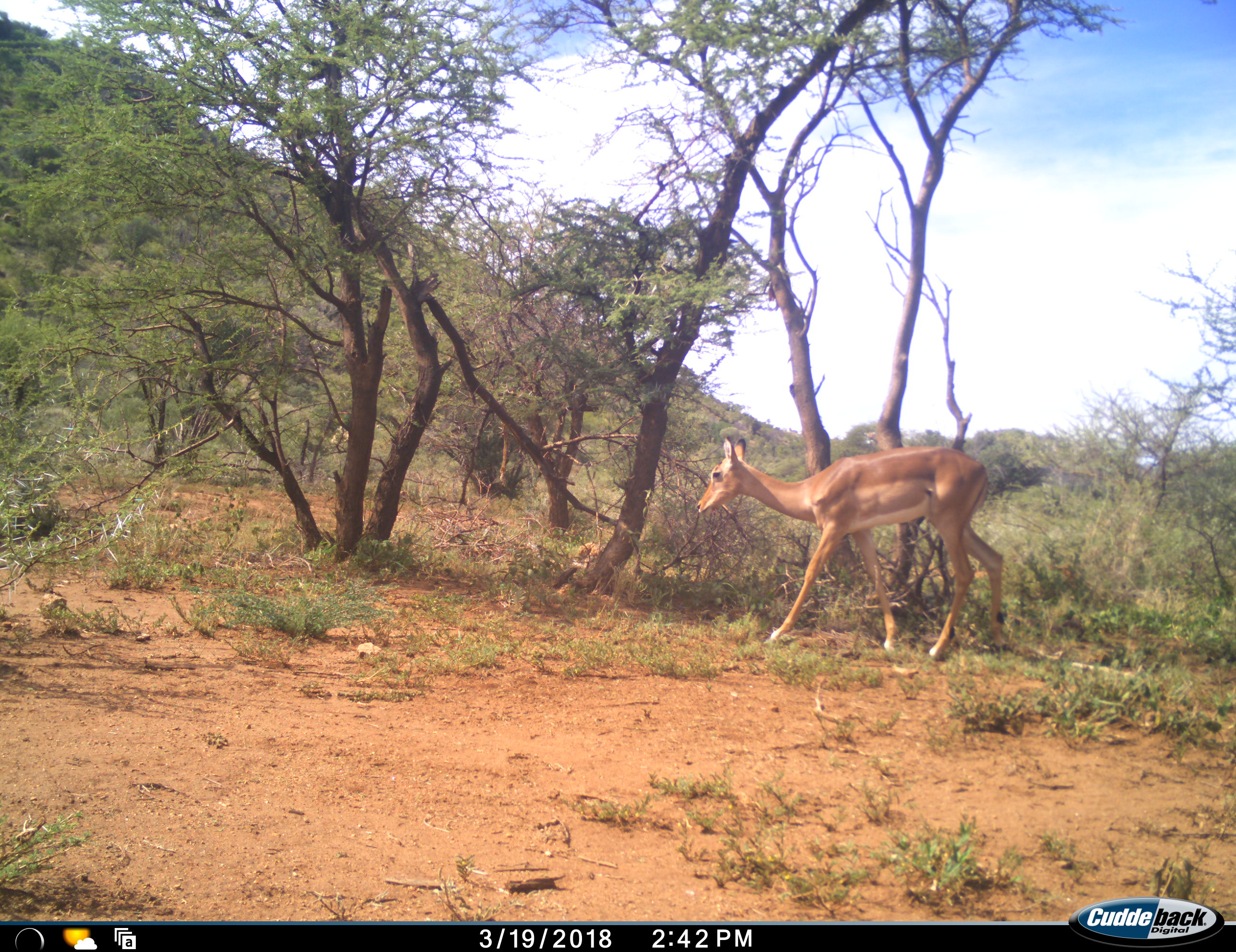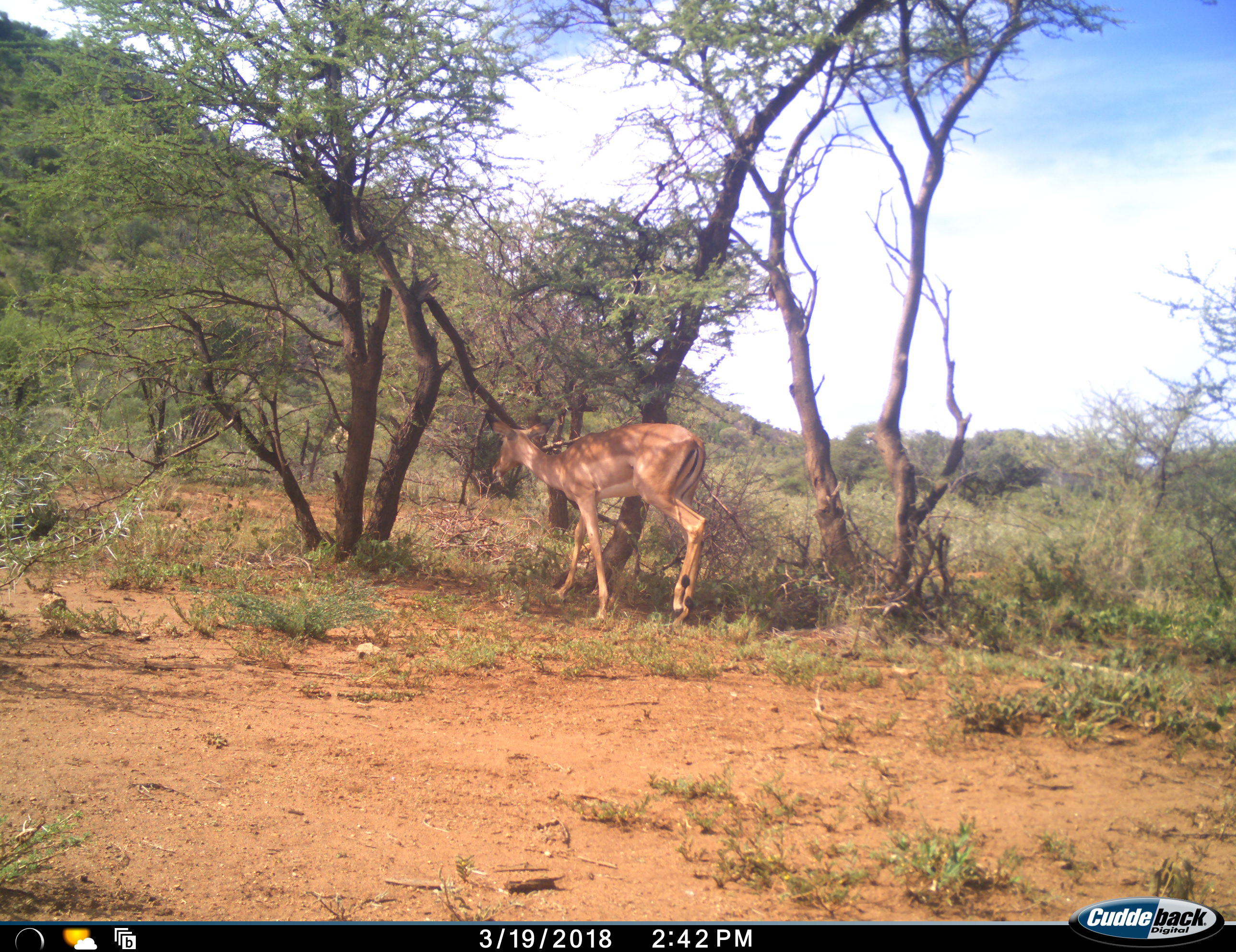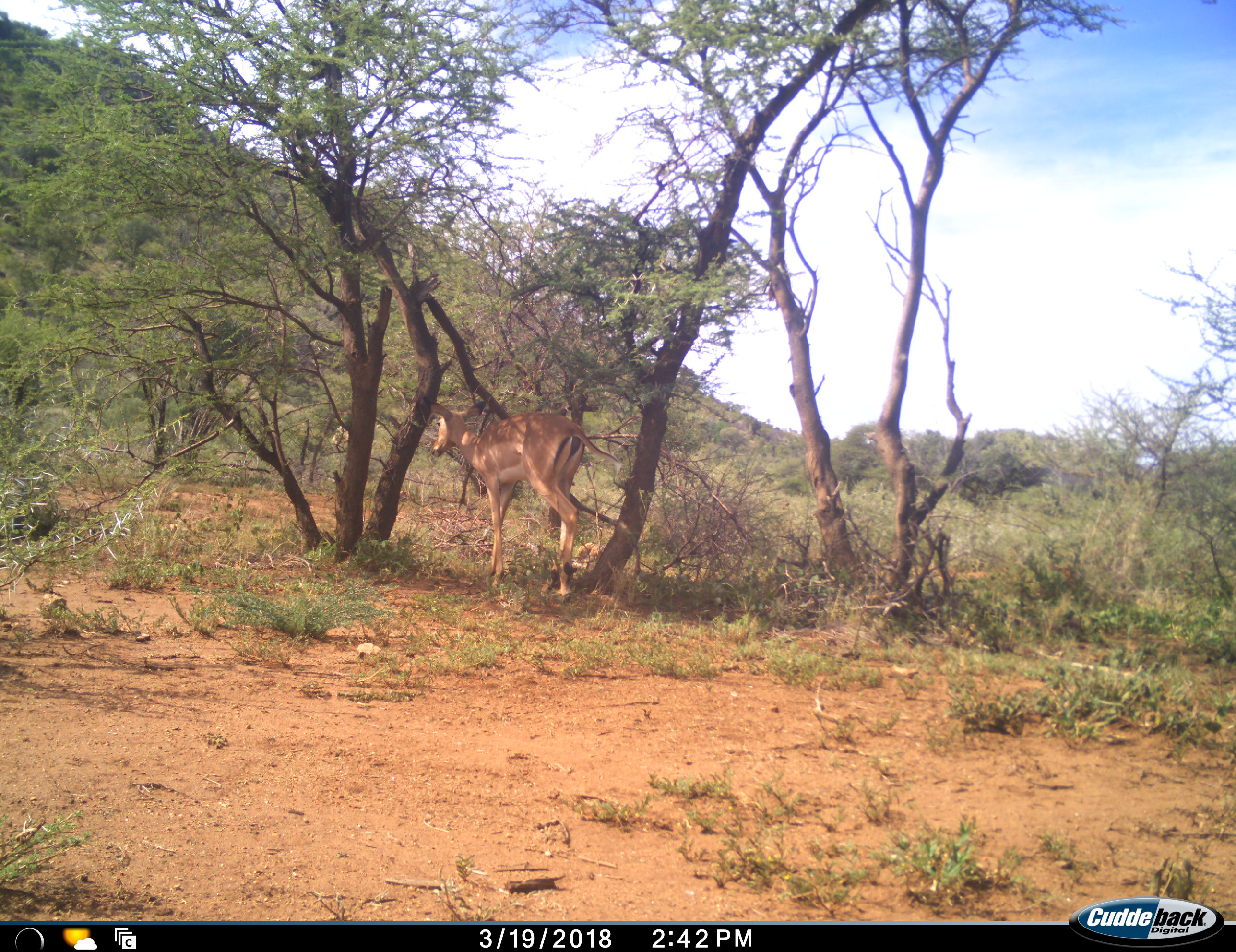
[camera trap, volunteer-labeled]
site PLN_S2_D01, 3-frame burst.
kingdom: Animalia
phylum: Chordata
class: Mammalia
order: Artiodactyla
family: Bovidae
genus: Aepyceros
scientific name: Aepyceros melampus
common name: impala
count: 1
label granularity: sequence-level